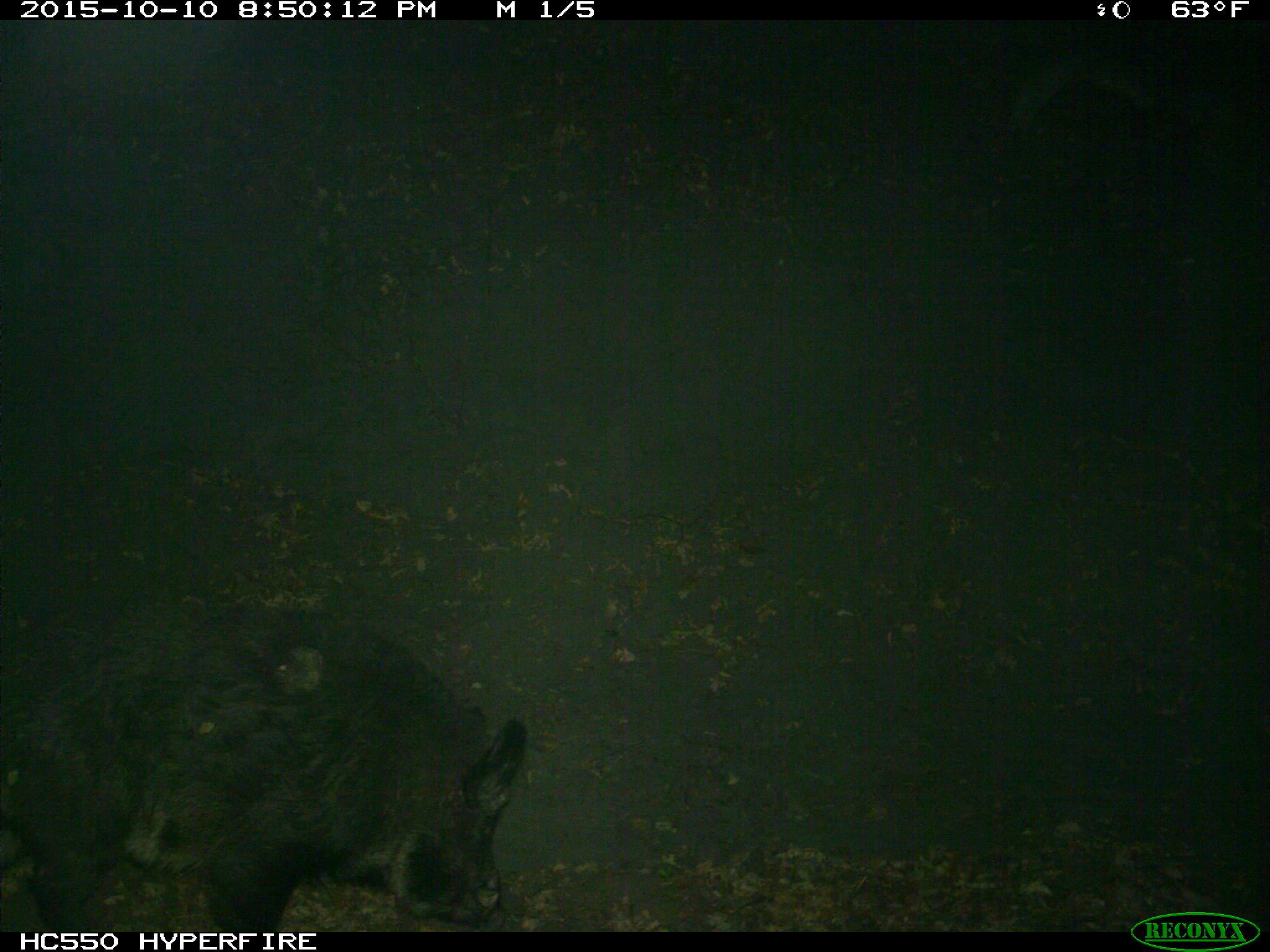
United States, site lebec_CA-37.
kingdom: Animalia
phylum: Chordata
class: Mammalia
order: Artiodactyla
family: Suidae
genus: Sus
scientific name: Sus scrofa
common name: wild boar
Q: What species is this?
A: Sus scrofa (wild boar).